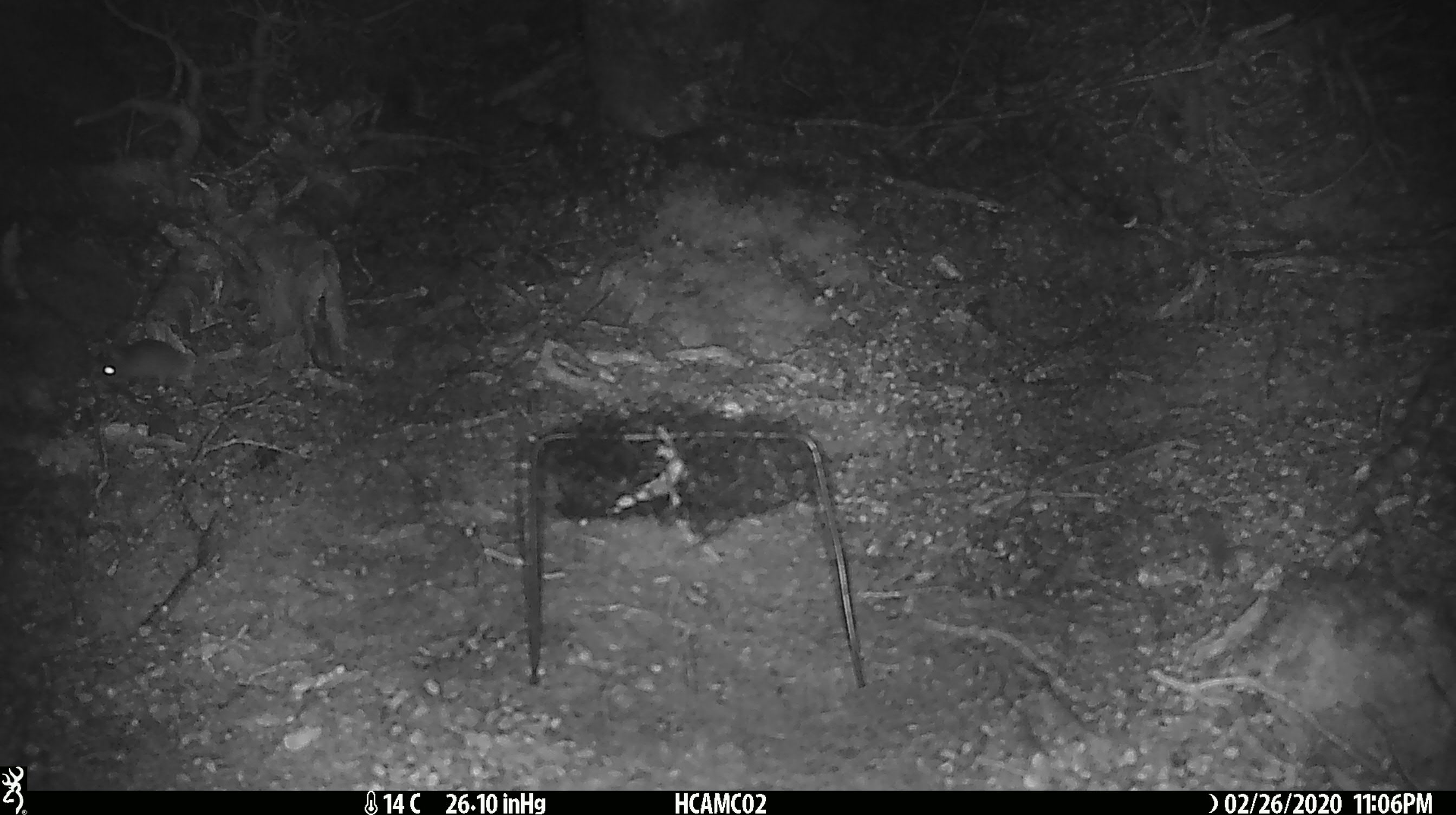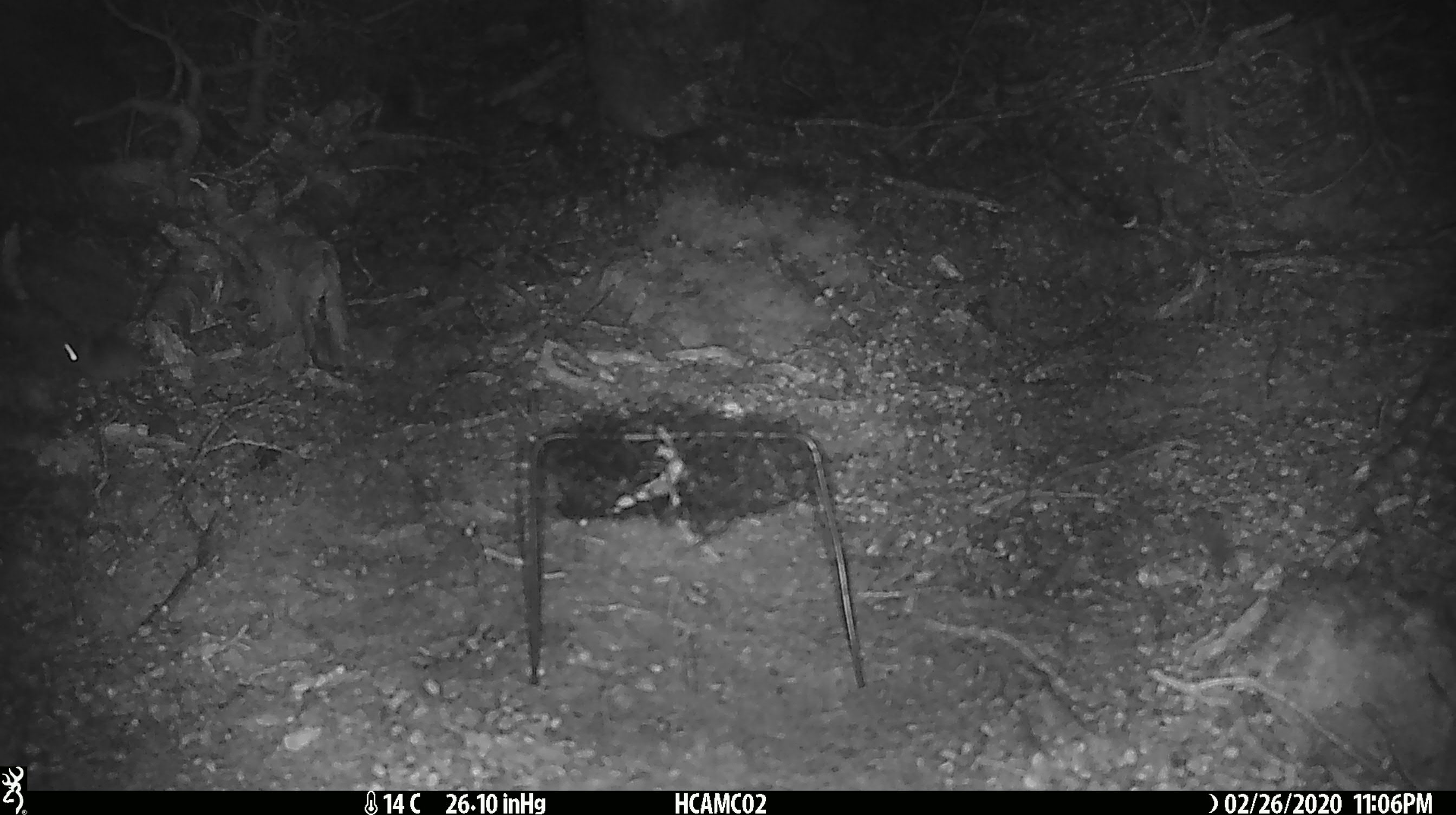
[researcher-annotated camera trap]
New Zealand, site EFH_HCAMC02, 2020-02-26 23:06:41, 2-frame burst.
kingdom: Animalia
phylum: Chordata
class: Mammalia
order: Rodentia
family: Muridae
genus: Mus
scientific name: Mus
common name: mouse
Mouse (Mus).